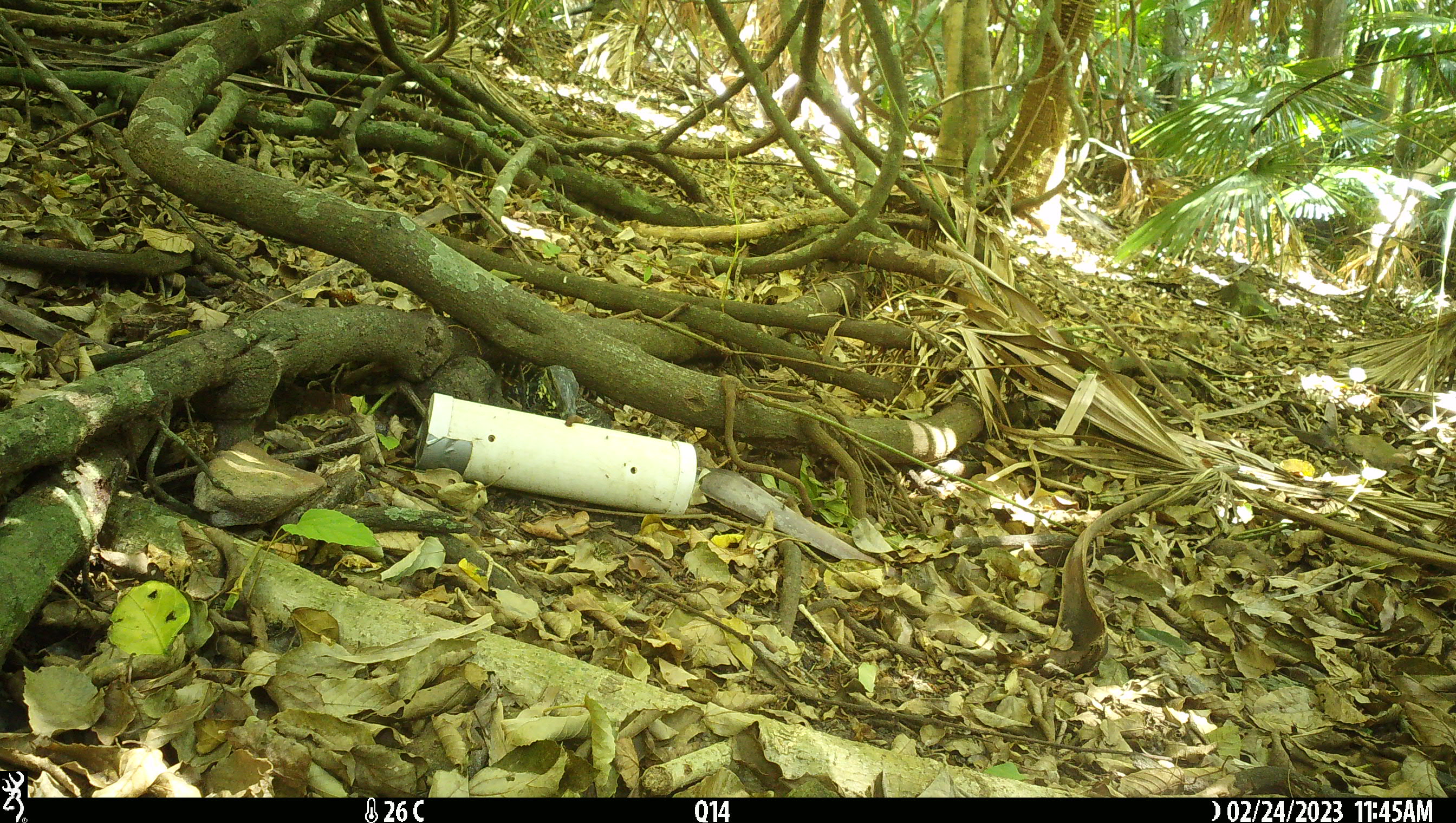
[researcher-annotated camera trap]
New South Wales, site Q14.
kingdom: Animalia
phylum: Chordata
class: Reptilia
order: Squamata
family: Varanidae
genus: Varanus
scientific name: Varanus varius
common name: lace monitor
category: goanna